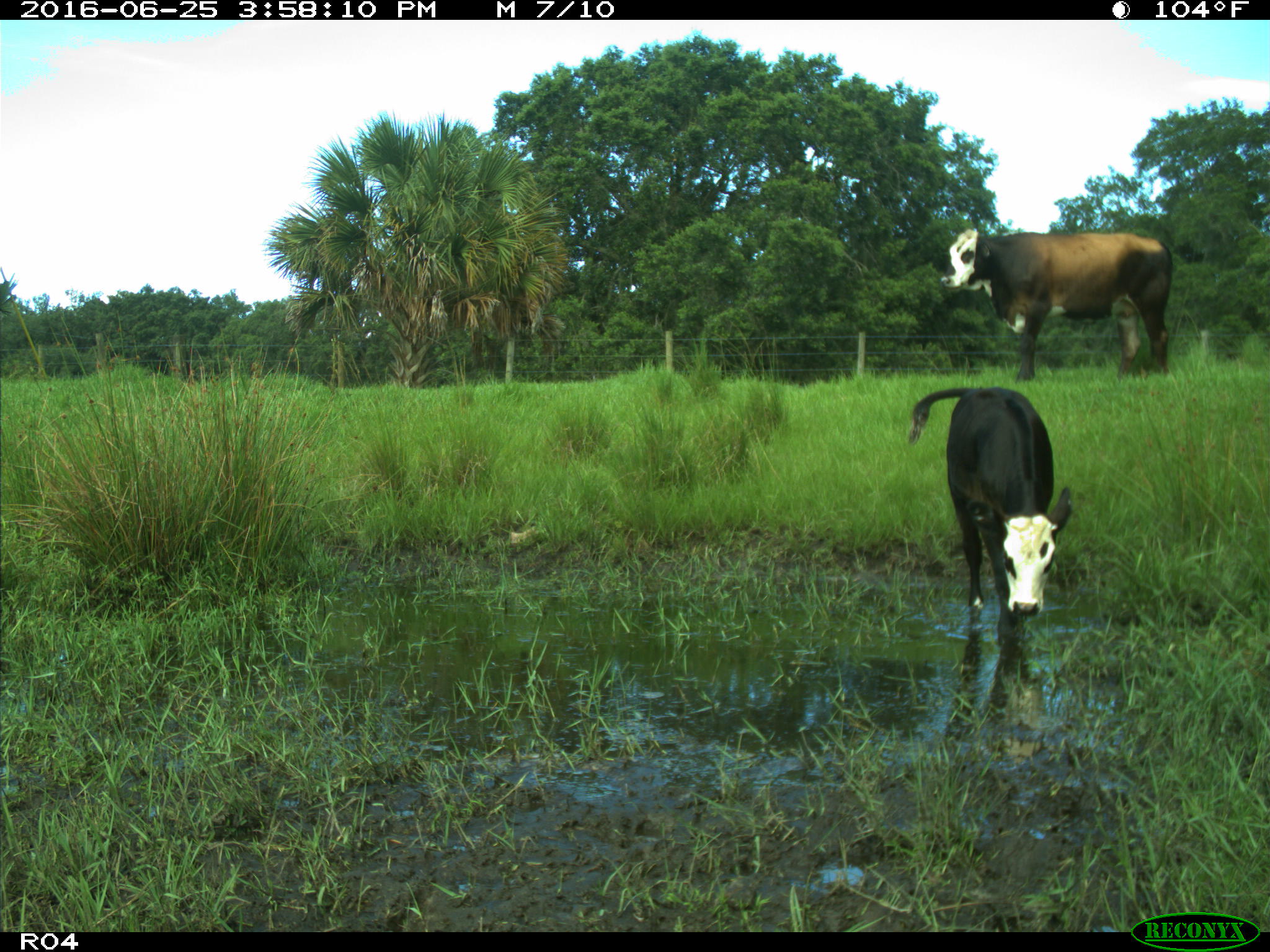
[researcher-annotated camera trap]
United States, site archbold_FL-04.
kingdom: Animalia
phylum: Chordata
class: Mammalia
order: Artiodactyla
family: Bovidae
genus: Bos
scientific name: Bos taurus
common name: domestic cow